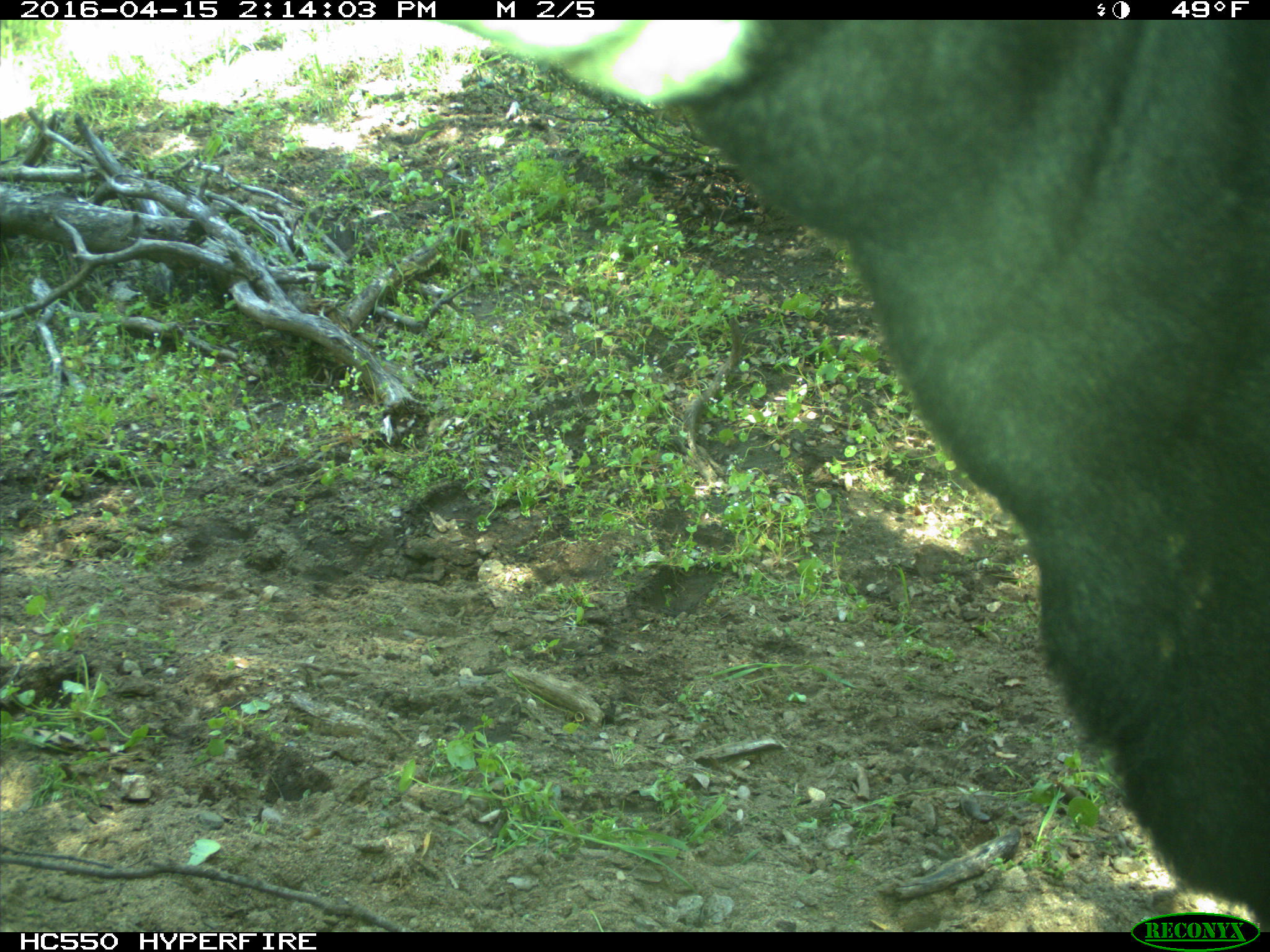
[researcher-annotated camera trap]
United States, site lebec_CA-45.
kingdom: Animalia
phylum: Chordata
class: Mammalia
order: Artiodactyla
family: Bovidae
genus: Bos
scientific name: Bos taurus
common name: domestic cow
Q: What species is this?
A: Bos taurus (domestic cow).